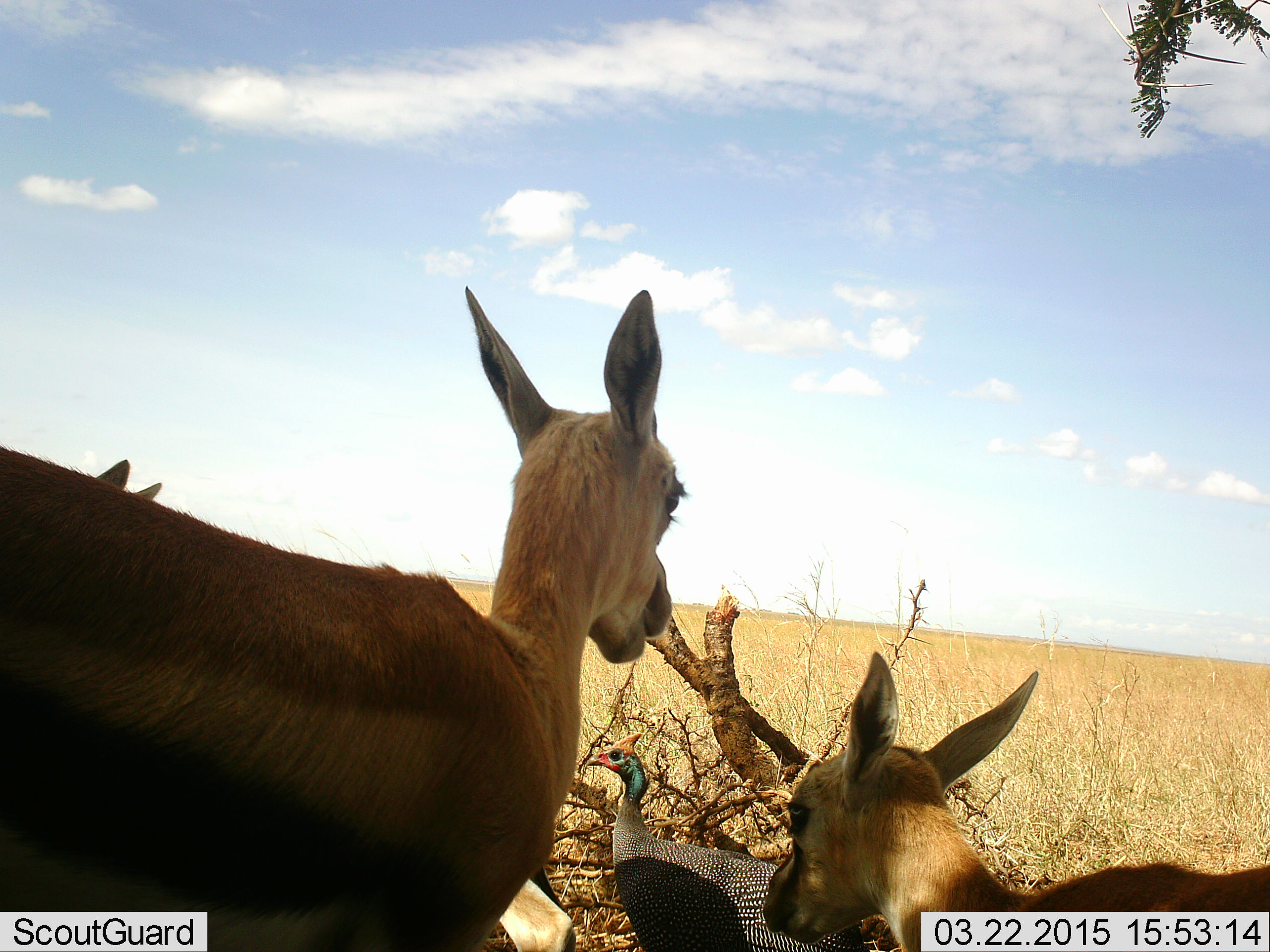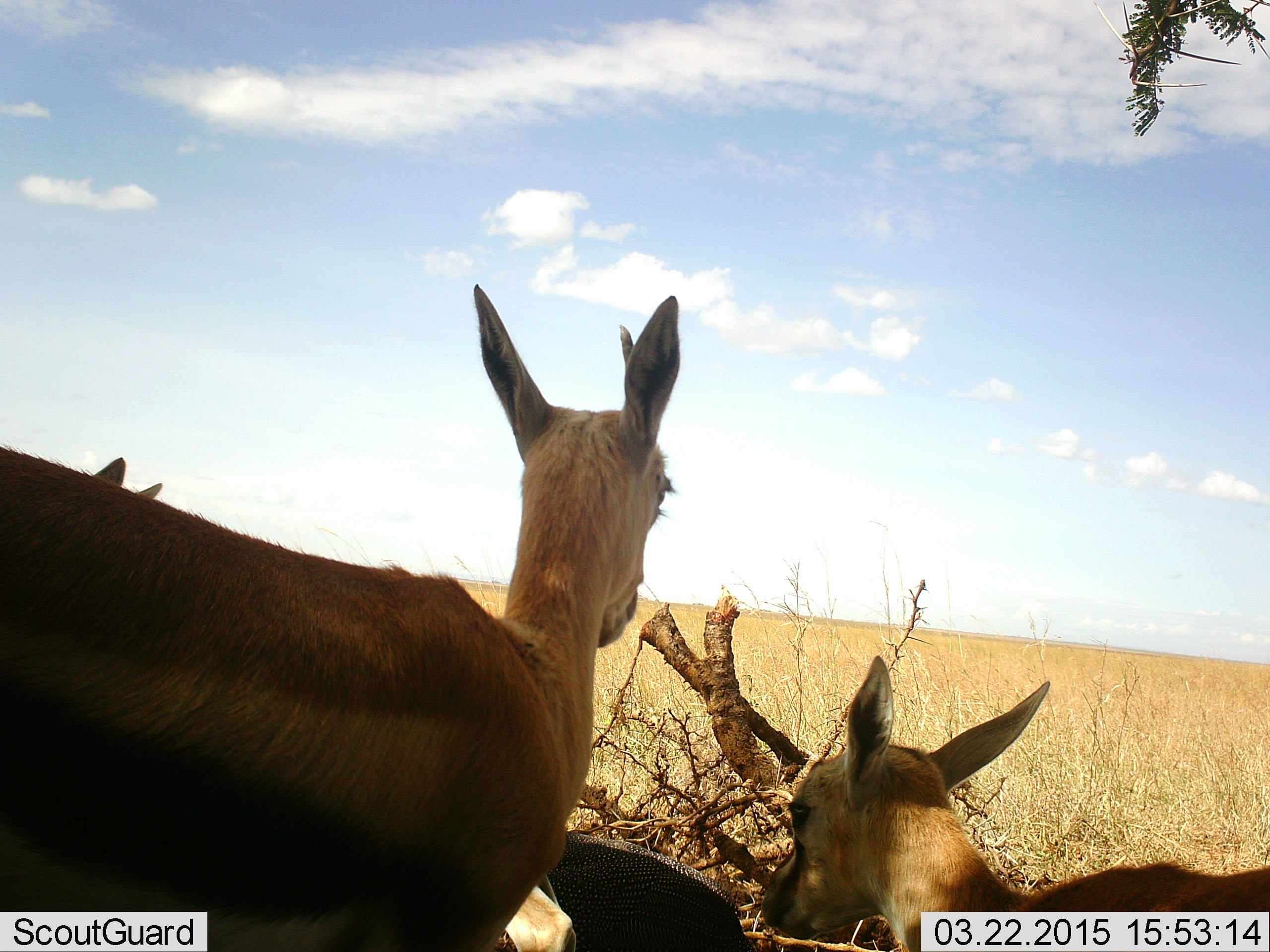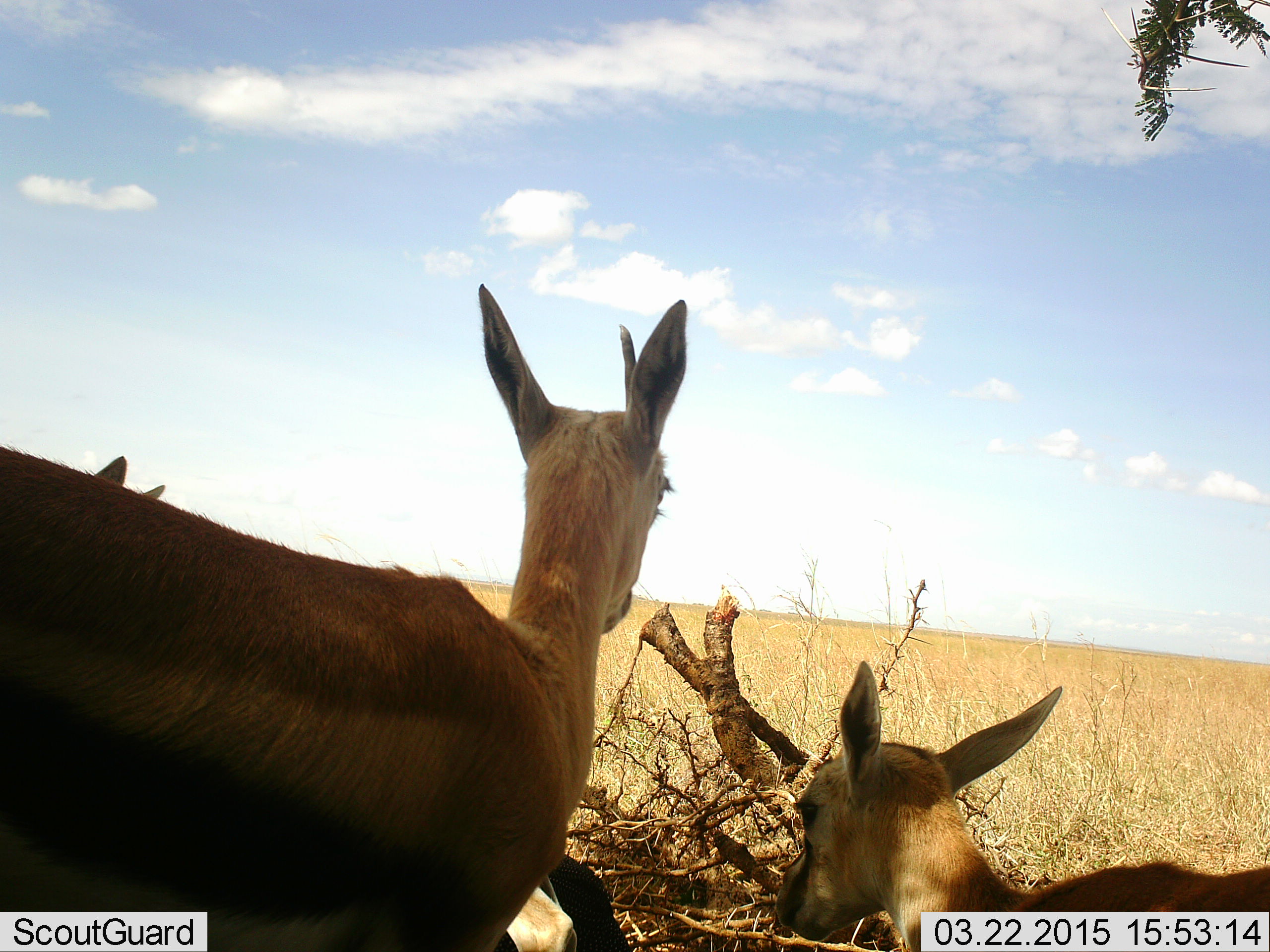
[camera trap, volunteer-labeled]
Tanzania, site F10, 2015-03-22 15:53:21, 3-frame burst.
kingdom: Animalia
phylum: Chordata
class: Mammalia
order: Artiodactyla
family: Bovidae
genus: Eudorcas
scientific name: Eudorcas thomsonii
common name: thomson's gazelle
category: gazellethomsons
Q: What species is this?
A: Gazellethomsons (thomson's gazelle) (Eudorcas thomsonii).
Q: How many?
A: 3.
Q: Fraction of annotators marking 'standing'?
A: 100%.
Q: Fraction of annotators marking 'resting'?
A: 40%.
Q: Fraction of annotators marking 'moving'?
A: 0%.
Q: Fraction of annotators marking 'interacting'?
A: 0%.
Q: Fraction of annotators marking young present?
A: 40%.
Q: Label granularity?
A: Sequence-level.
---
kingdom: Animalia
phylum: Chordata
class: Aves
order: Galliformes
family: Numididae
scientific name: Numididae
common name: guinea fowl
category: guineafowl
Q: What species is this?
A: Guineafowl (guinea fowl) (Numididae).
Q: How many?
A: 1.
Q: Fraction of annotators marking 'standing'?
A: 0%.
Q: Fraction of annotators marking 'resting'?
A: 0%.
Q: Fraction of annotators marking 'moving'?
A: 100%.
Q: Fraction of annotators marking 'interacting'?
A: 0%.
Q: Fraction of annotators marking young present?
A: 0%.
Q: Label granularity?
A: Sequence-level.